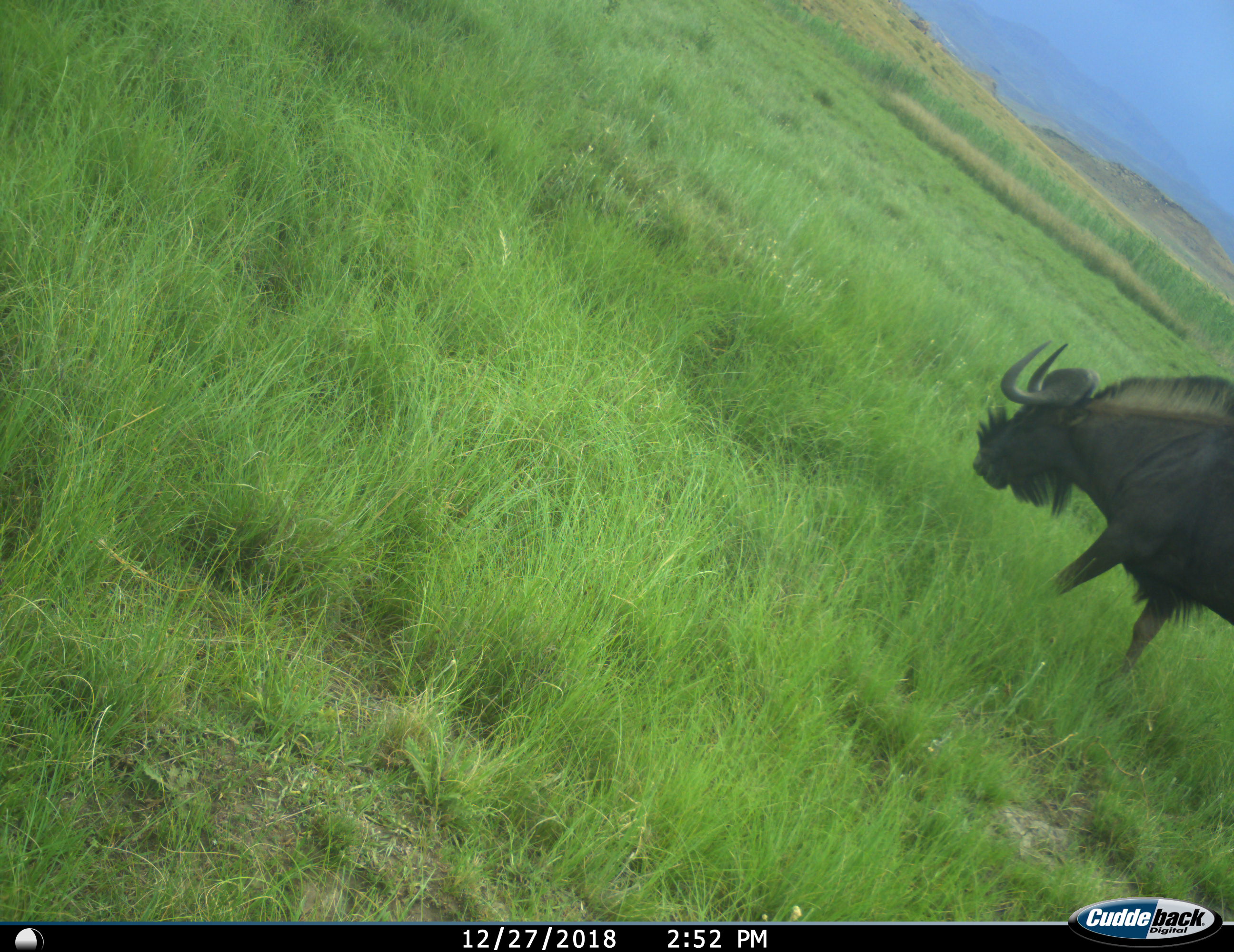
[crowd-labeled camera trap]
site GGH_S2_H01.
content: unidentified animal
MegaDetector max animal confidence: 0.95